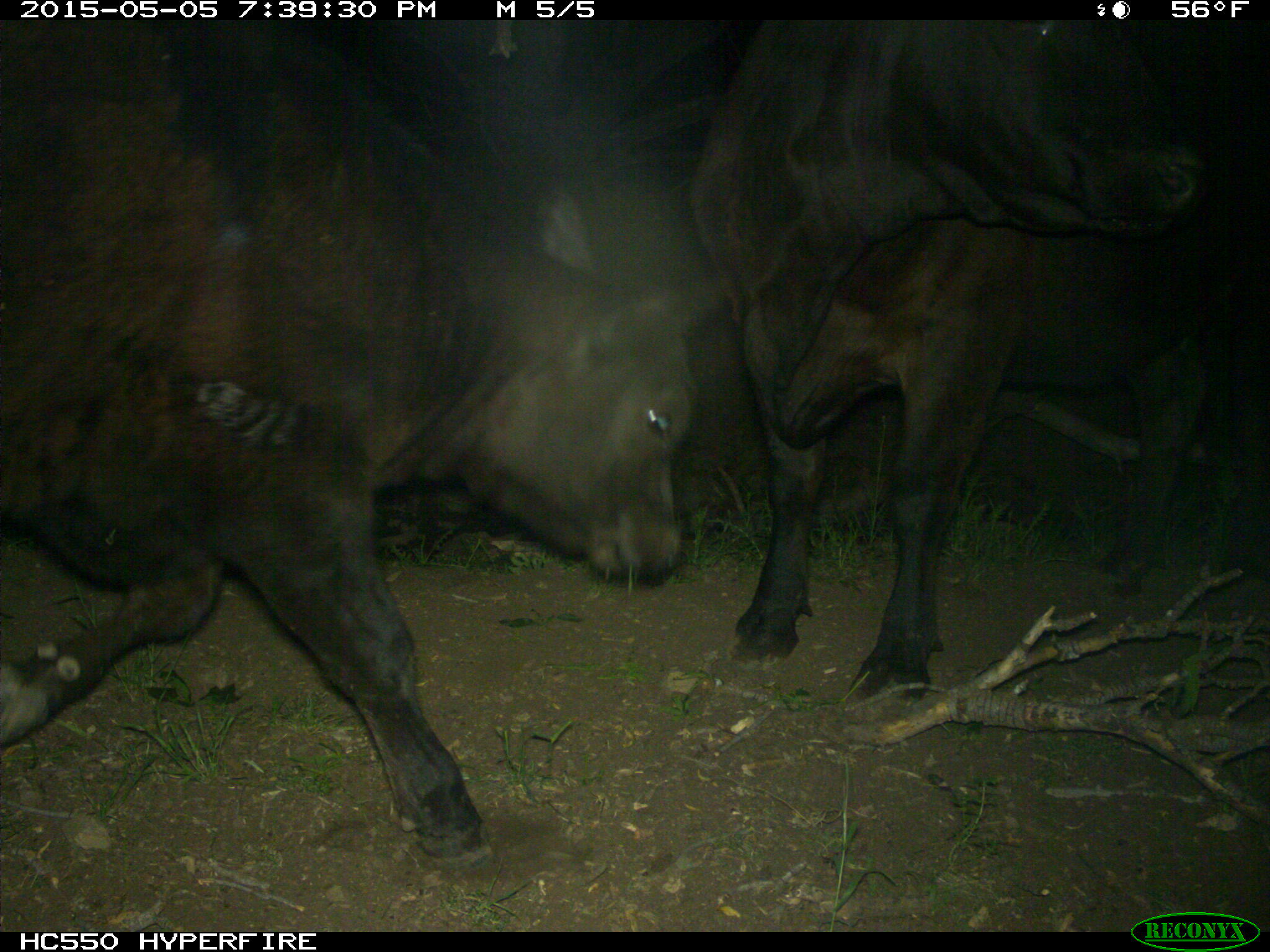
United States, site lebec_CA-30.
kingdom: Animalia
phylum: Chordata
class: Mammalia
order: Artiodactyla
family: Bovidae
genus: Bos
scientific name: Bos taurus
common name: domestic cow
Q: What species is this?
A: Bos taurus (domestic cow).